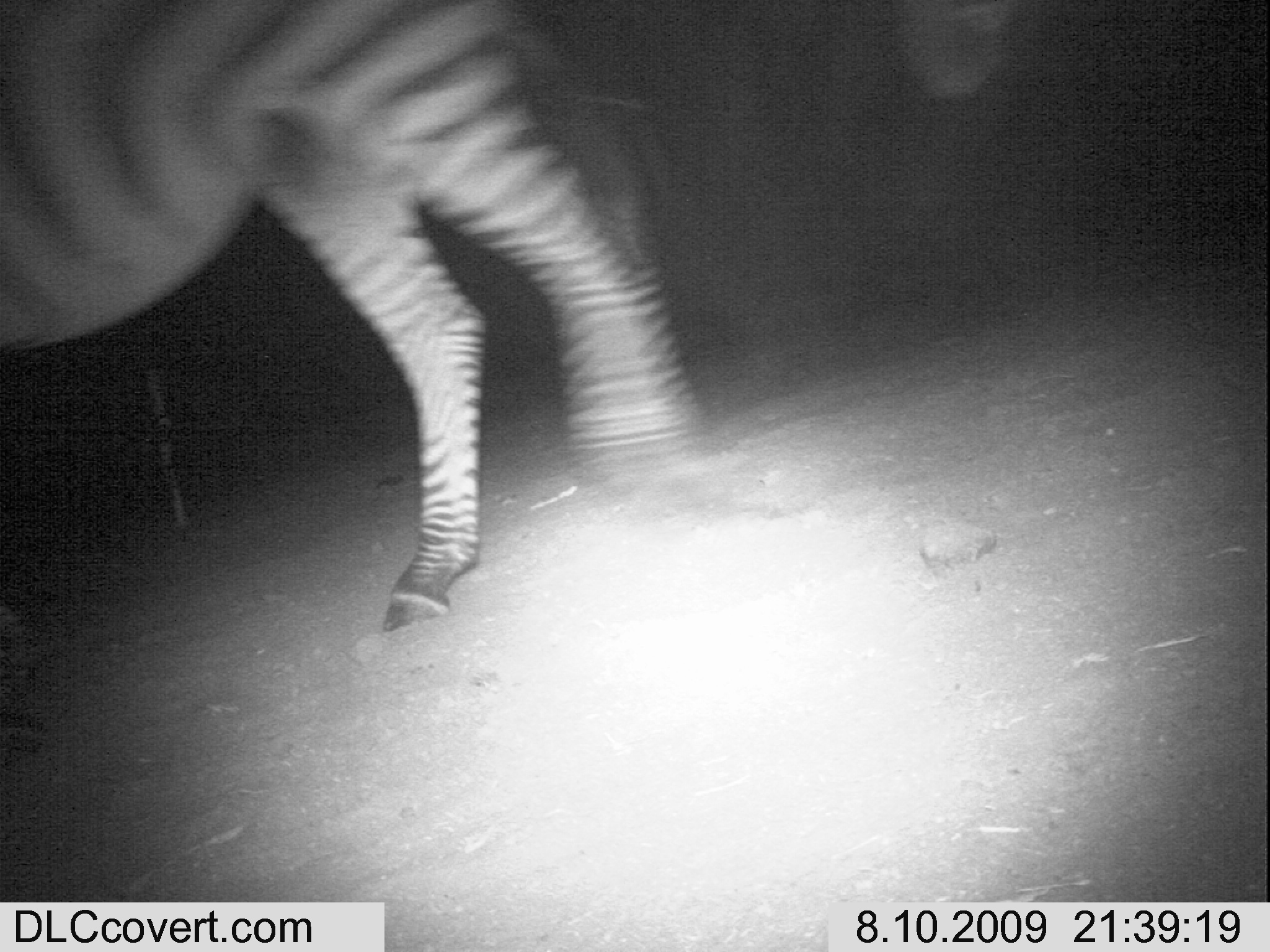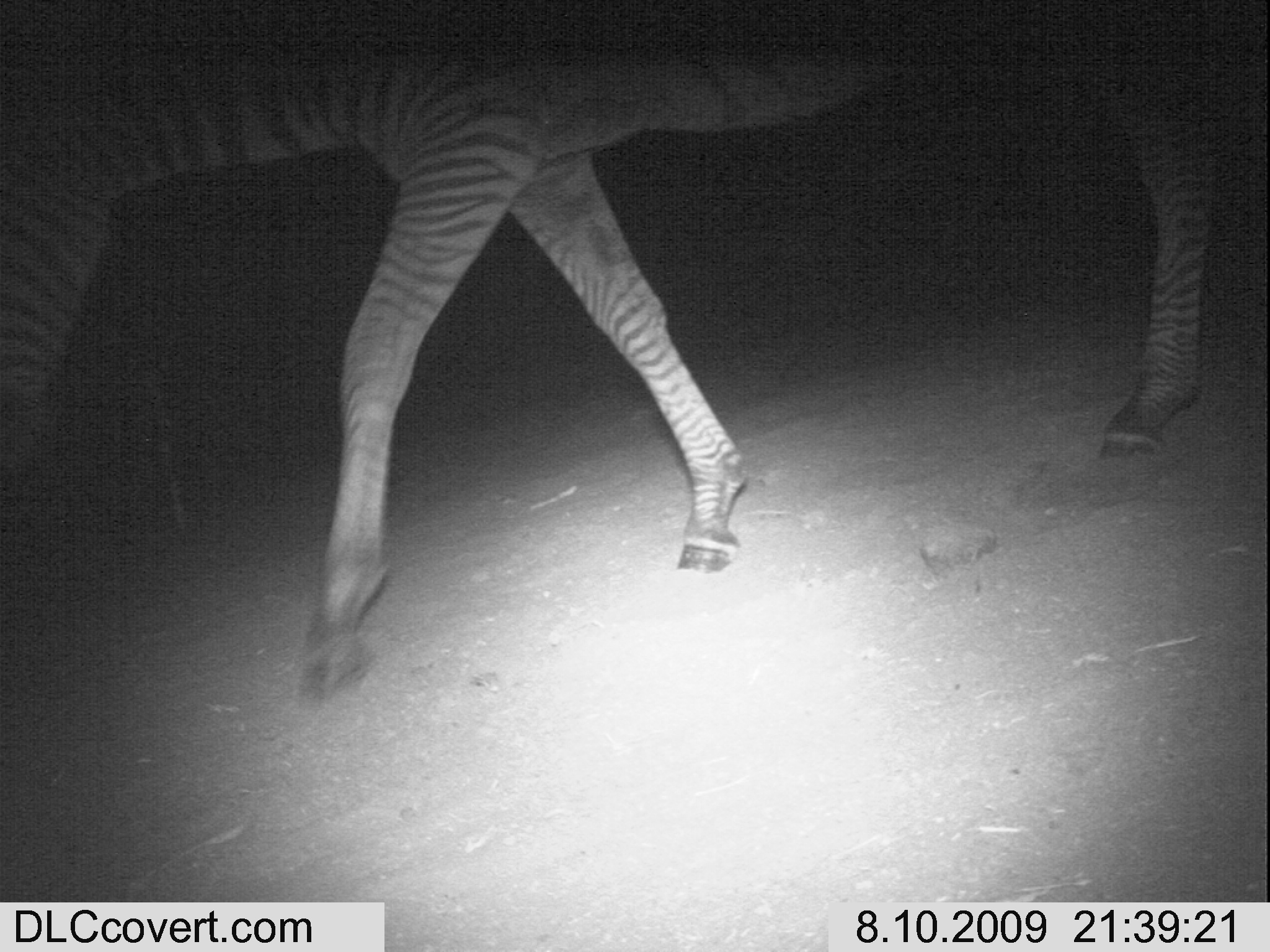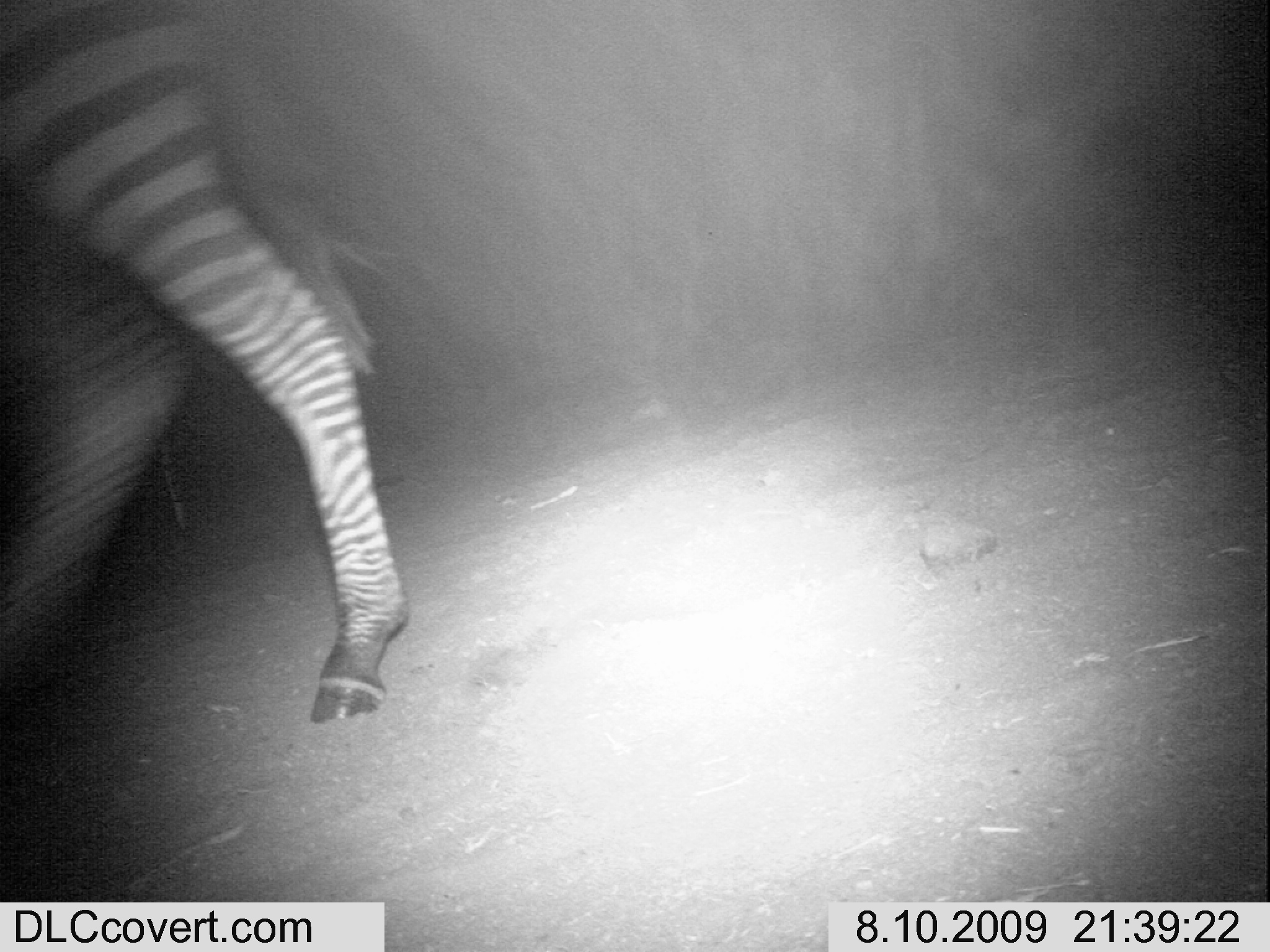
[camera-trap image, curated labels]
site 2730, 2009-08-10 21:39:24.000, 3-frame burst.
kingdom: Animalia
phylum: Chordata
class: Mammalia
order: Perissodactyla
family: Equidae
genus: Equus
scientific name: Equus quagga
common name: plains zebra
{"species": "Equus quagga (plains zebra)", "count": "1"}